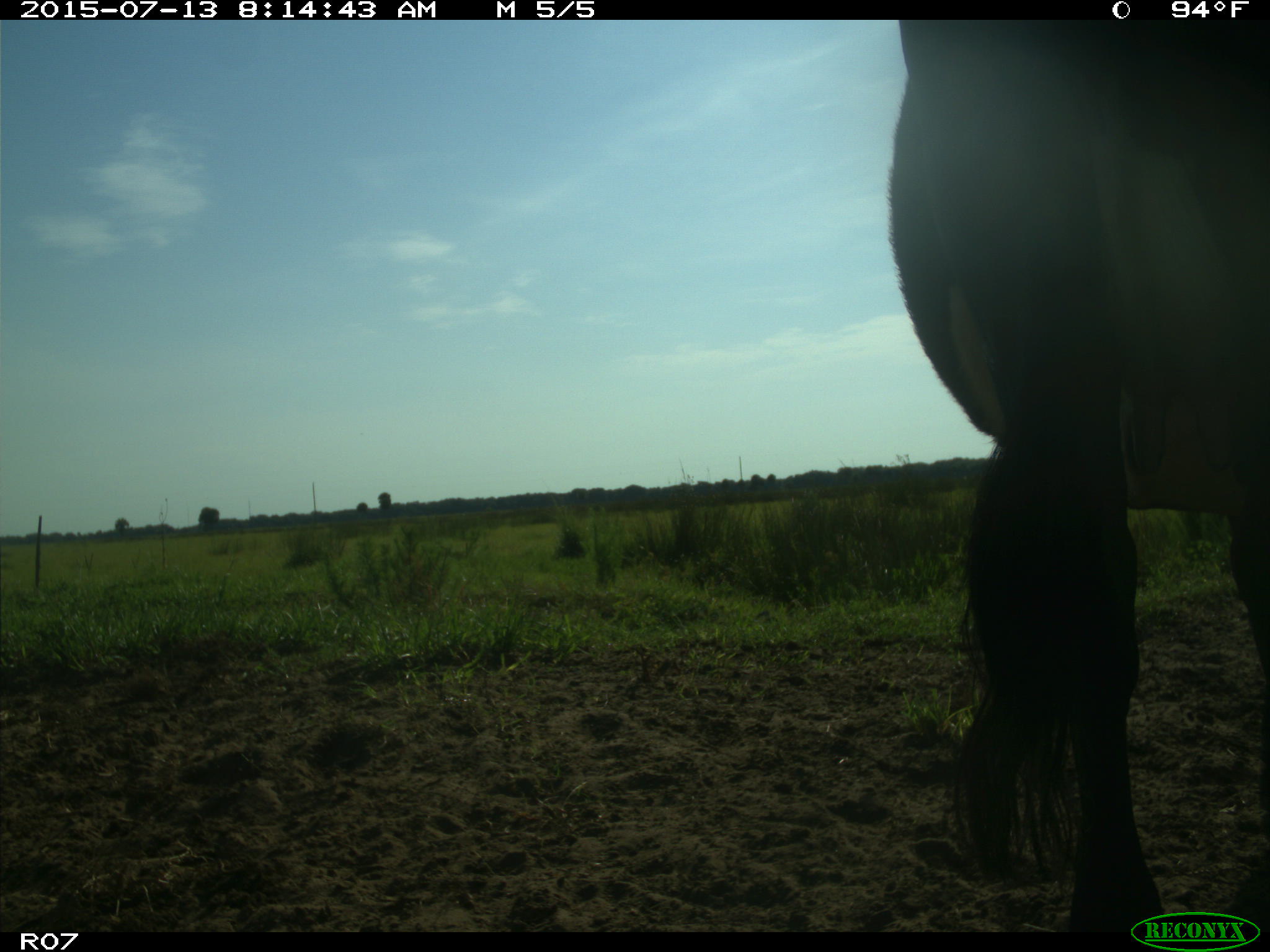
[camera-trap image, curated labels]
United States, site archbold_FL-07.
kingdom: Animalia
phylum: Chordata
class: Mammalia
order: Artiodactyla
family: Bovidae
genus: Bos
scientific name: Bos taurus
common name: domestic cow